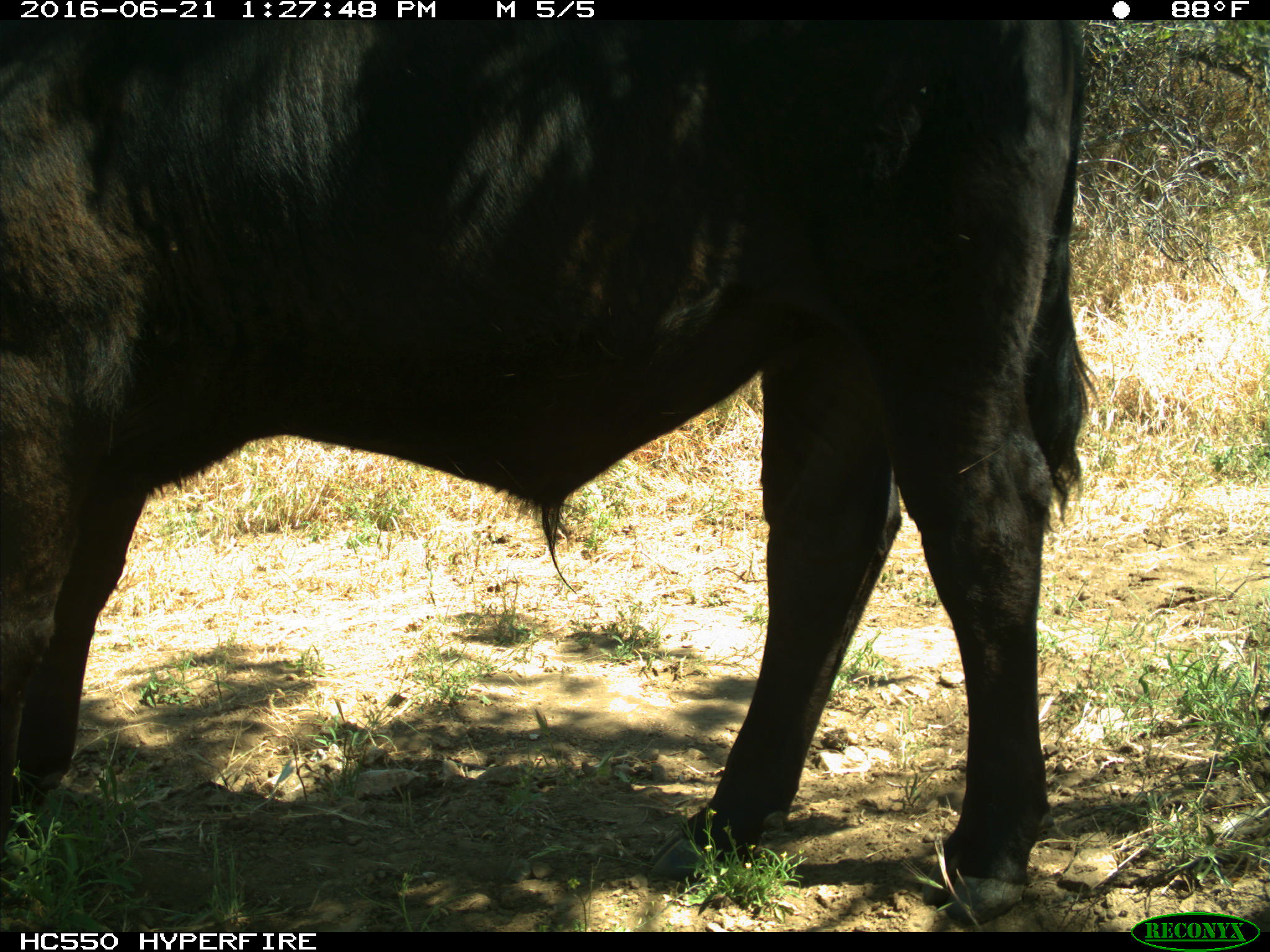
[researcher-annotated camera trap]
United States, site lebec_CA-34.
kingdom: Animalia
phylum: Chordata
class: Mammalia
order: Artiodactyla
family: Bovidae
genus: Bos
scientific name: Bos taurus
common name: domestic cow